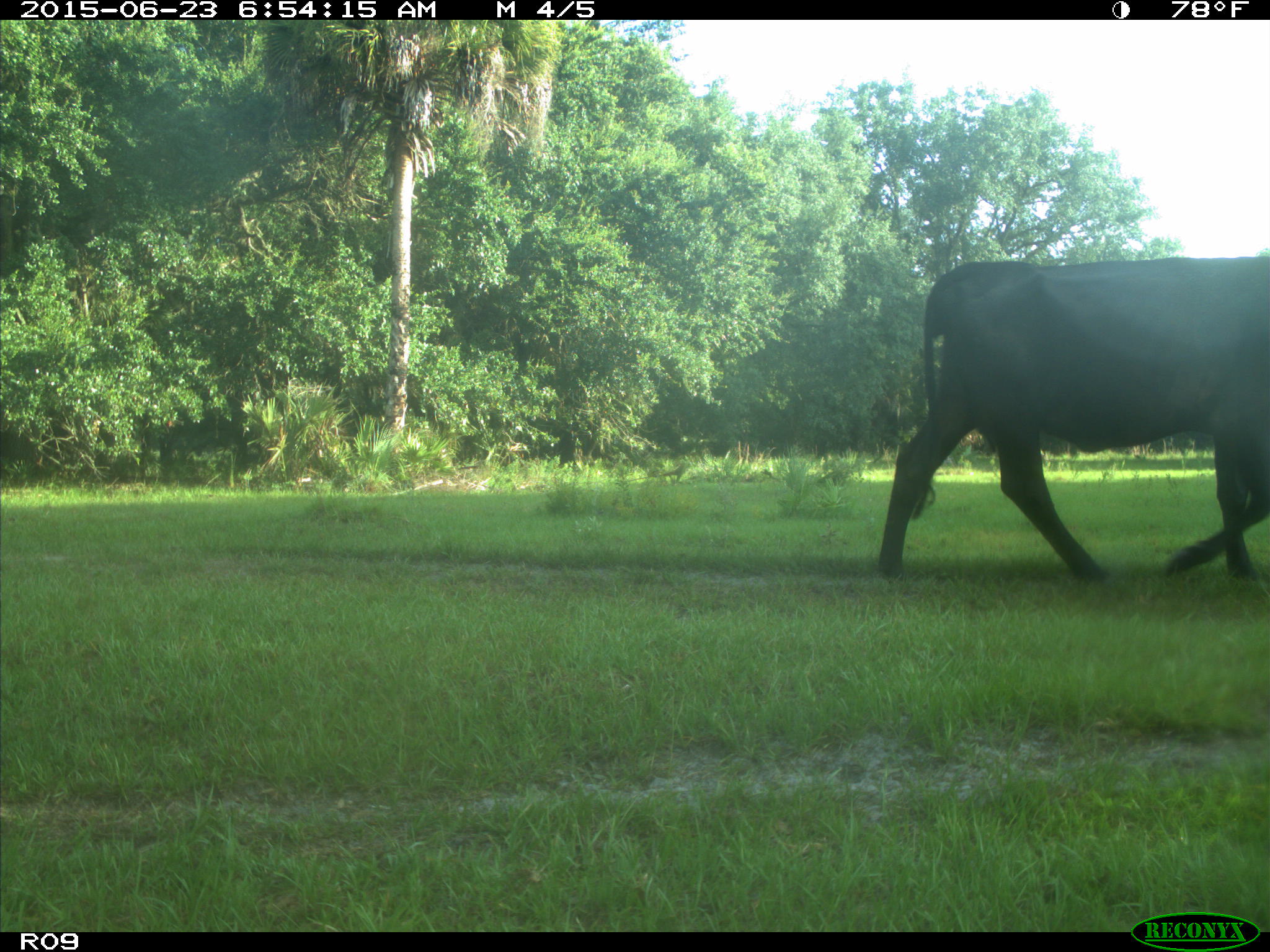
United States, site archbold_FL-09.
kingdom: Animalia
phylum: Chordata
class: Mammalia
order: Artiodactyla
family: Bovidae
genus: Bos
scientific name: Bos taurus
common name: domestic cow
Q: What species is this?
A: Bos taurus (domestic cow).